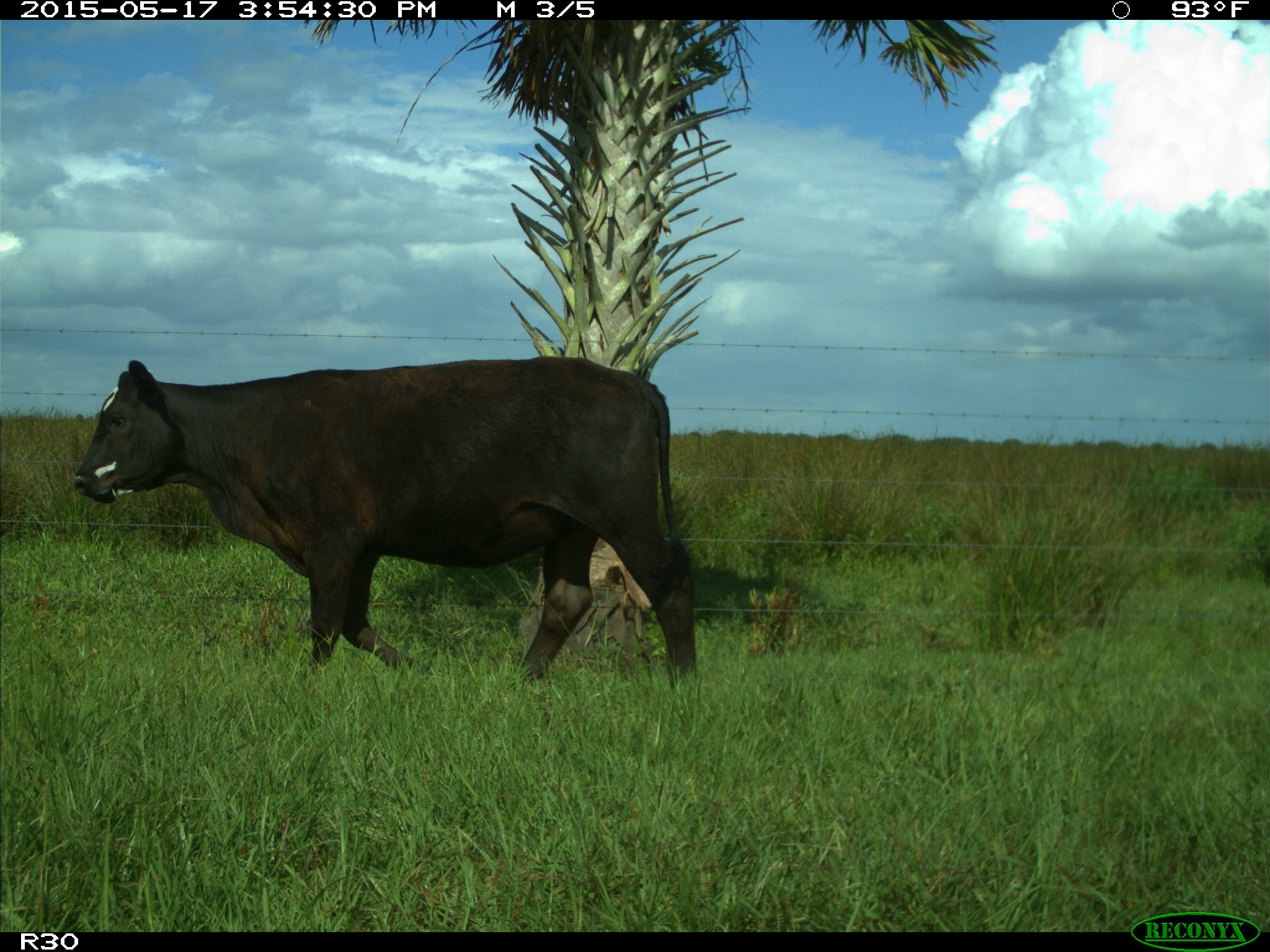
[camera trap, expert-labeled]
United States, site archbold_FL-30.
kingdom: Animalia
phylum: Chordata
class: Mammalia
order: Artiodactyla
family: Bovidae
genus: Bos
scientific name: Bos taurus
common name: domestic cow